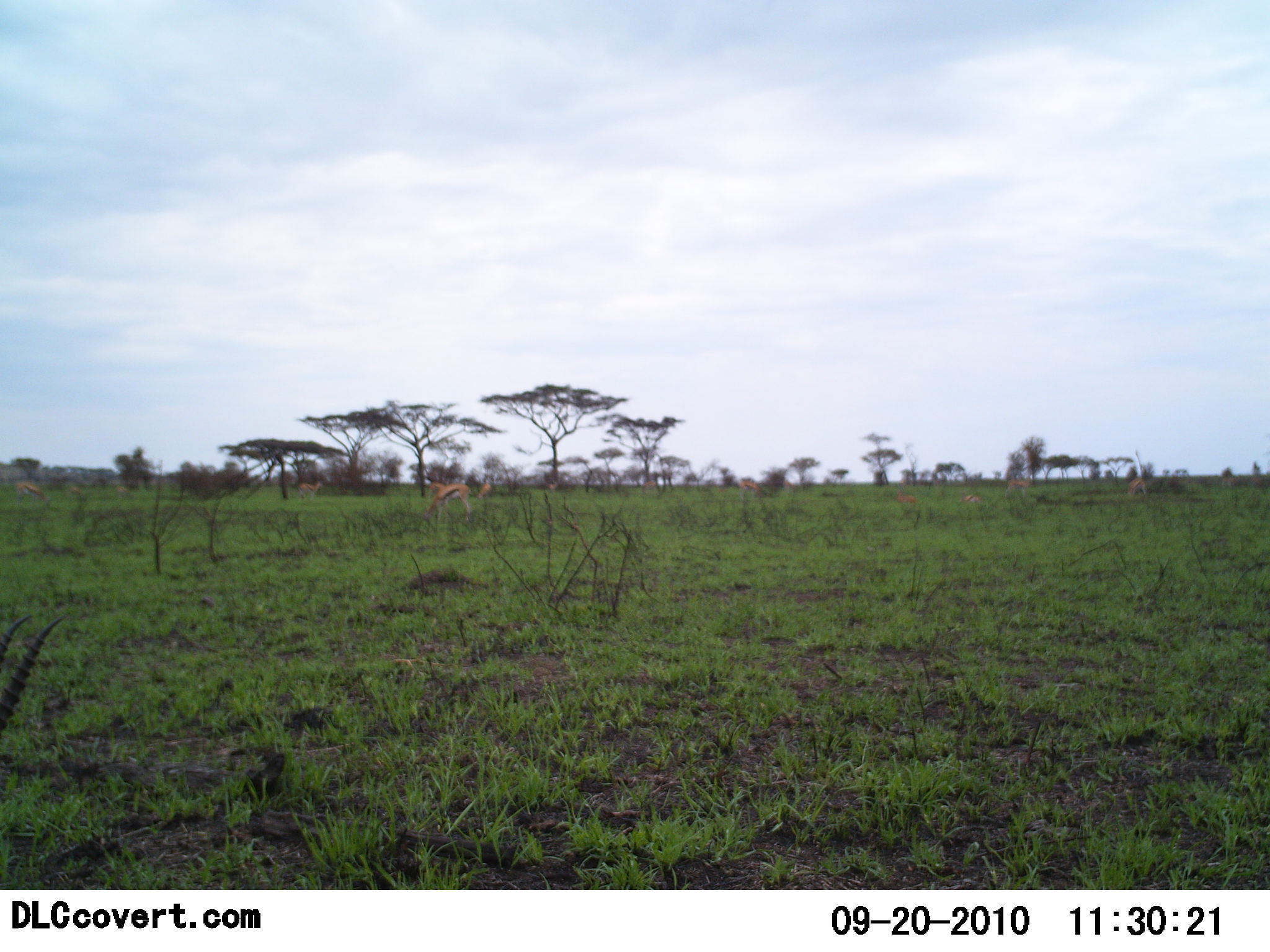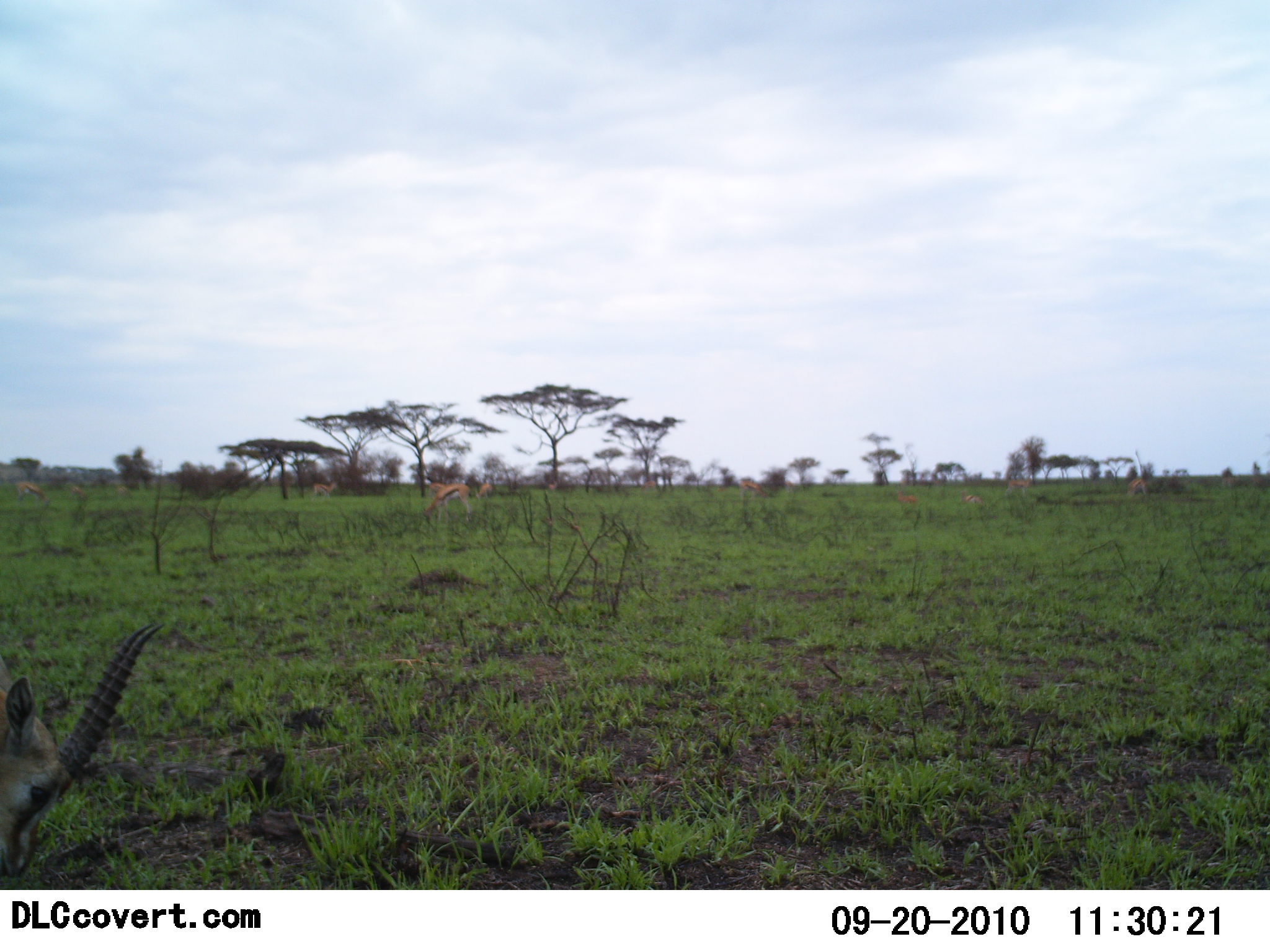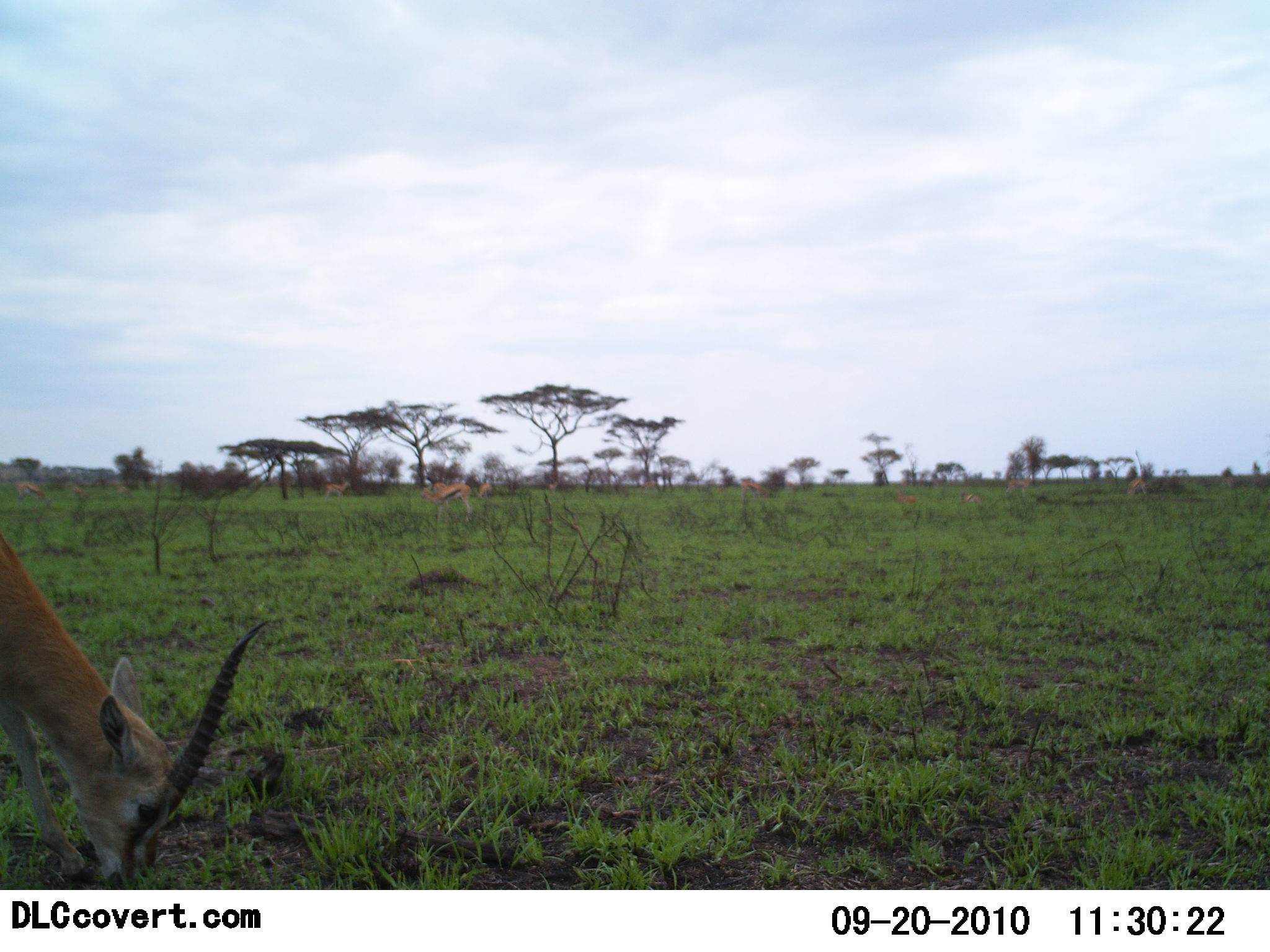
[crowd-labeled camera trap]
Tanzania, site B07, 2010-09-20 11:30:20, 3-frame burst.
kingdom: Animalia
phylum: Chordata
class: Mammalia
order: Artiodactyla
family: Bovidae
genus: Eudorcas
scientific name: Eudorcas thomsonii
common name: thomson's gazelle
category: gazellethomsons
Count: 5.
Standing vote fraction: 64%.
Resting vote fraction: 14%.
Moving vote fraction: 50%.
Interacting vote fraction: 0%.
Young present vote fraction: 0%.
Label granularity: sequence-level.